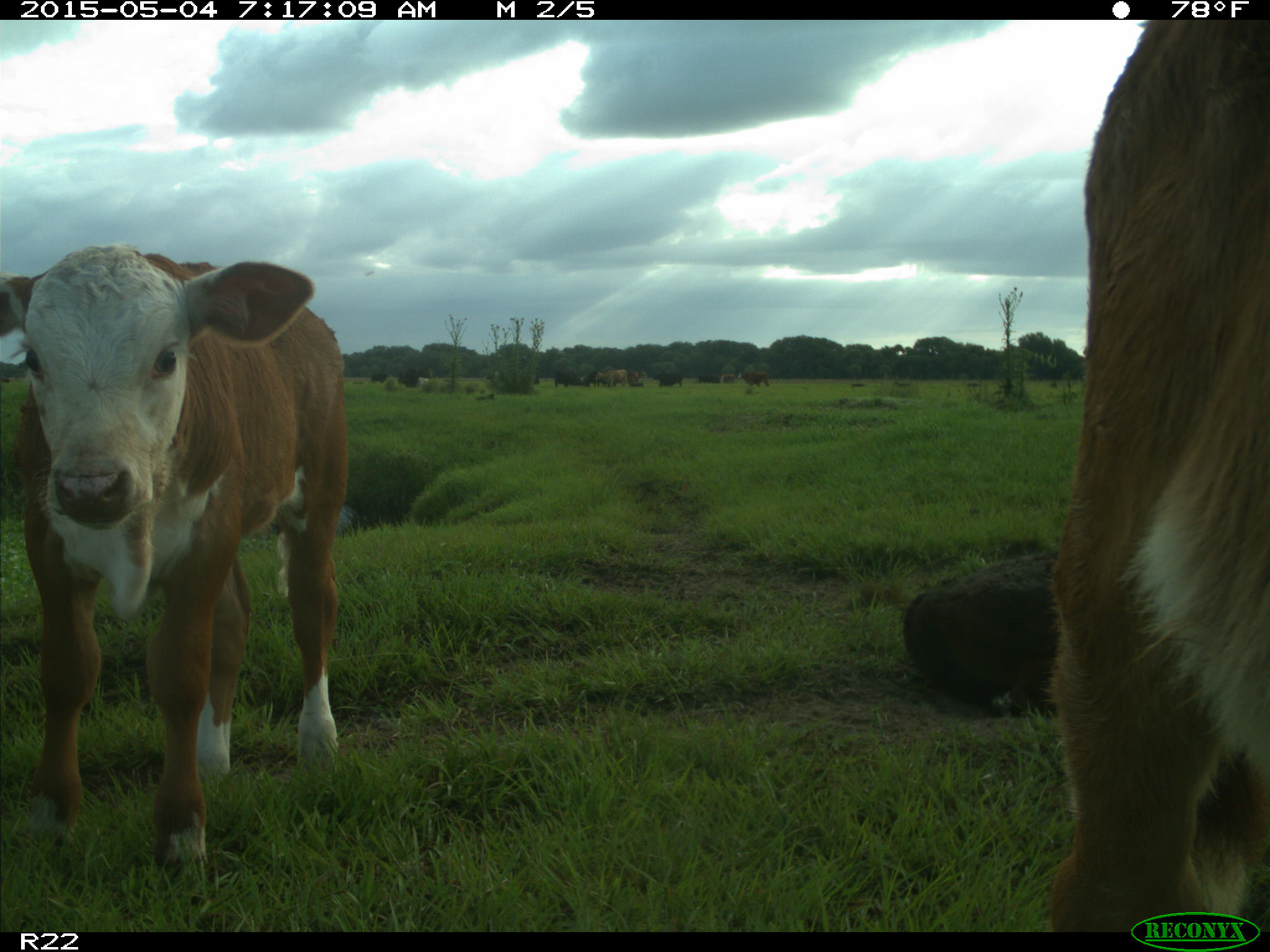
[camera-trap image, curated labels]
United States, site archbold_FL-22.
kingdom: Animalia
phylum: Chordata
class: Mammalia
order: Artiodactyla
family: Bovidae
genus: Bos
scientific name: Bos taurus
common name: domestic cow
Bos taurus (domestic cow).